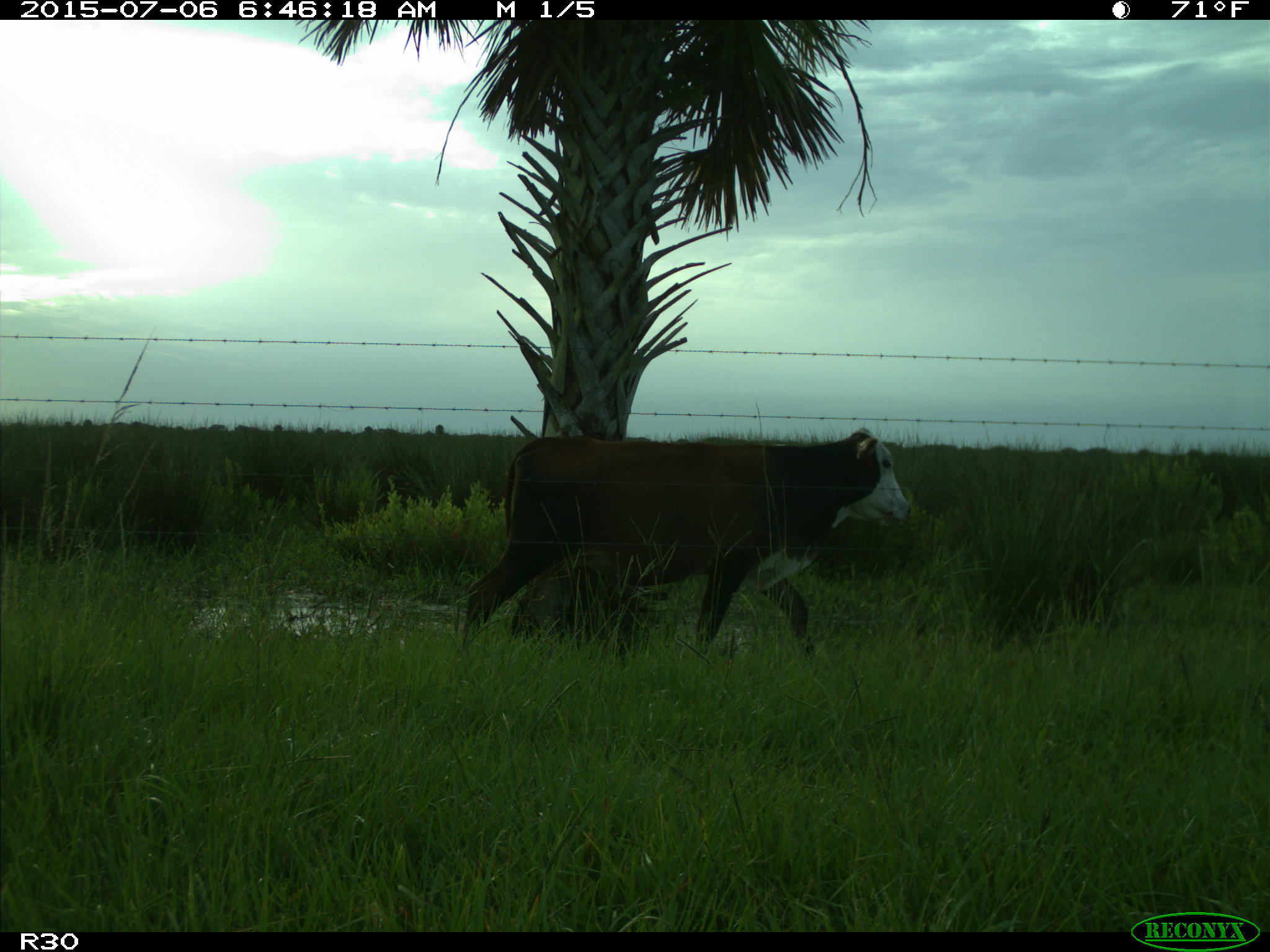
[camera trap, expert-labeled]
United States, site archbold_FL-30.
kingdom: Animalia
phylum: Chordata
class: Mammalia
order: Artiodactyla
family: Bovidae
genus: Bos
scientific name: Bos taurus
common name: domestic cow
Bos taurus (domestic cow).